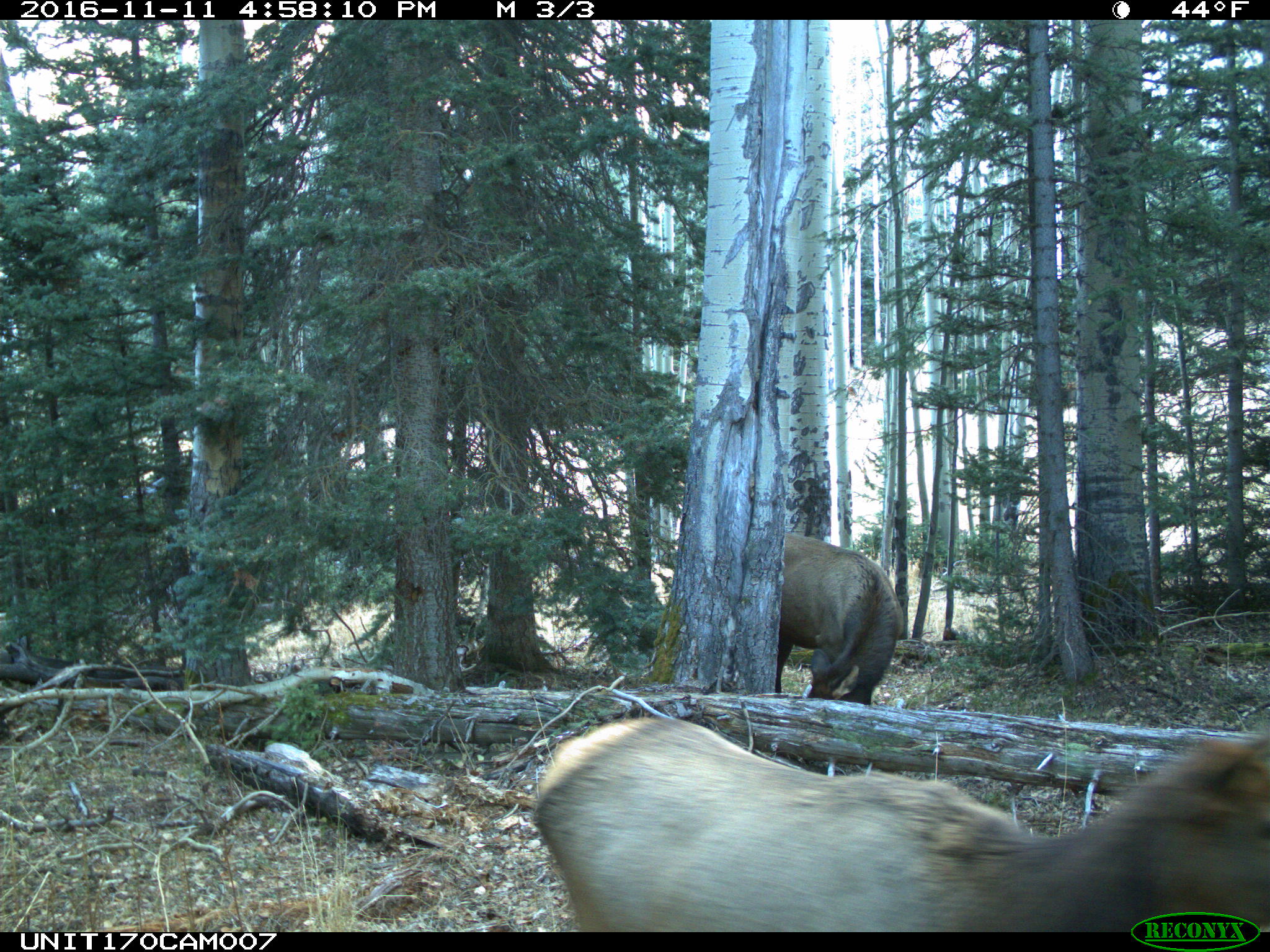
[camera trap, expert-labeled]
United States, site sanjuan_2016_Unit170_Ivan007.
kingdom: Animalia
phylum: Chordata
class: Mammalia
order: Artiodactyla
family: Cervidae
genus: Cervus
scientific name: Cervus elaphus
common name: red deer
Cervus elaphus (red deer).